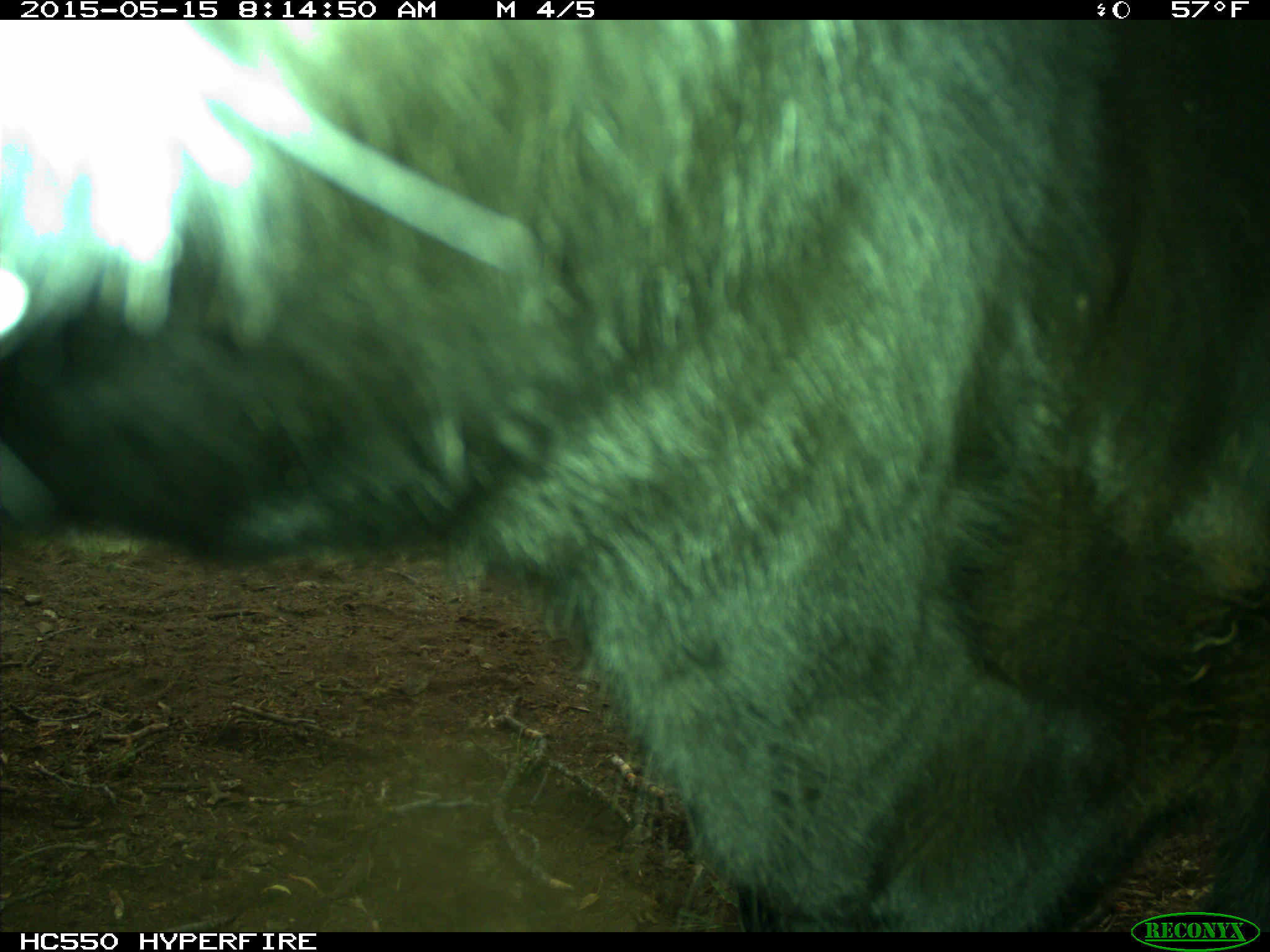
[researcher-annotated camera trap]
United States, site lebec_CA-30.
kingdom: Animalia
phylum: Chordata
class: Mammalia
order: Artiodactyla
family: Bovidae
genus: Bos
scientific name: Bos taurus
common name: domestic cow